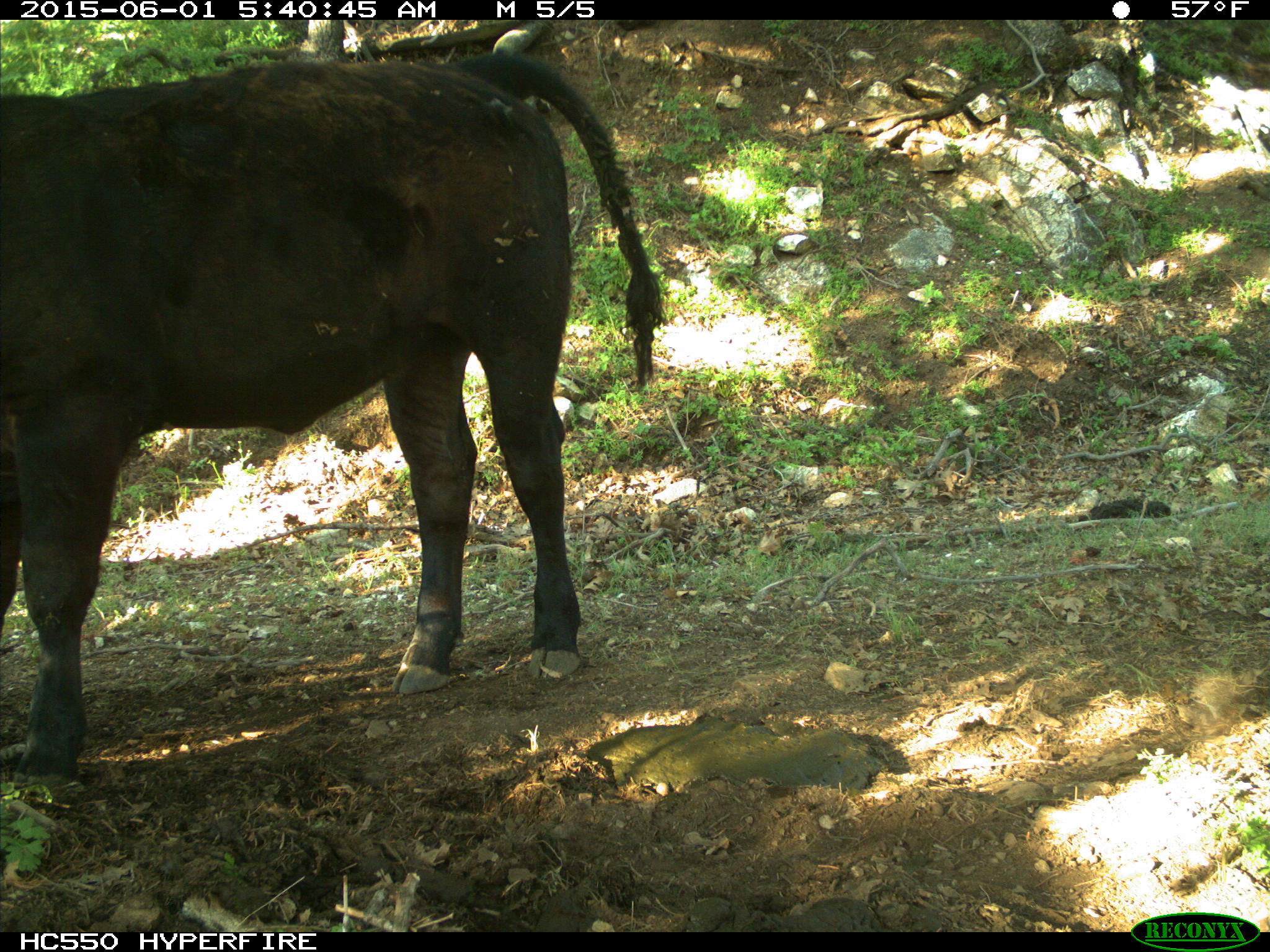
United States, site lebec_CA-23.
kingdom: Animalia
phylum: Chordata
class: Mammalia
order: Artiodactyla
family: Bovidae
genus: Bos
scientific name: Bos taurus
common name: domestic cow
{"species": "Bos taurus (domestic cow)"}